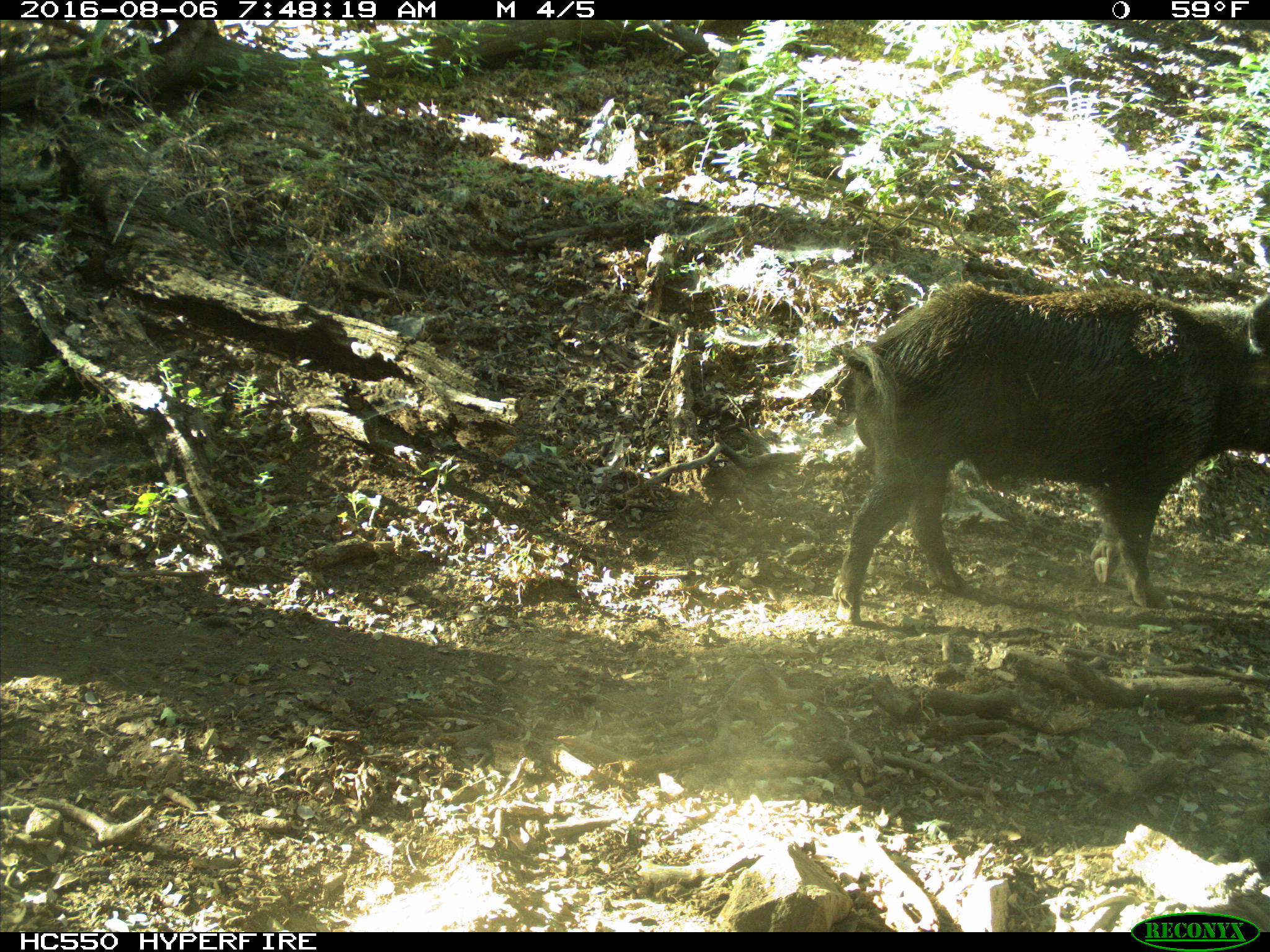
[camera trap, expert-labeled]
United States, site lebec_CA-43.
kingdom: Animalia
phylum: Chordata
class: Mammalia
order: Artiodactyla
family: Suidae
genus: Sus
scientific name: Sus scrofa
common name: wild boar